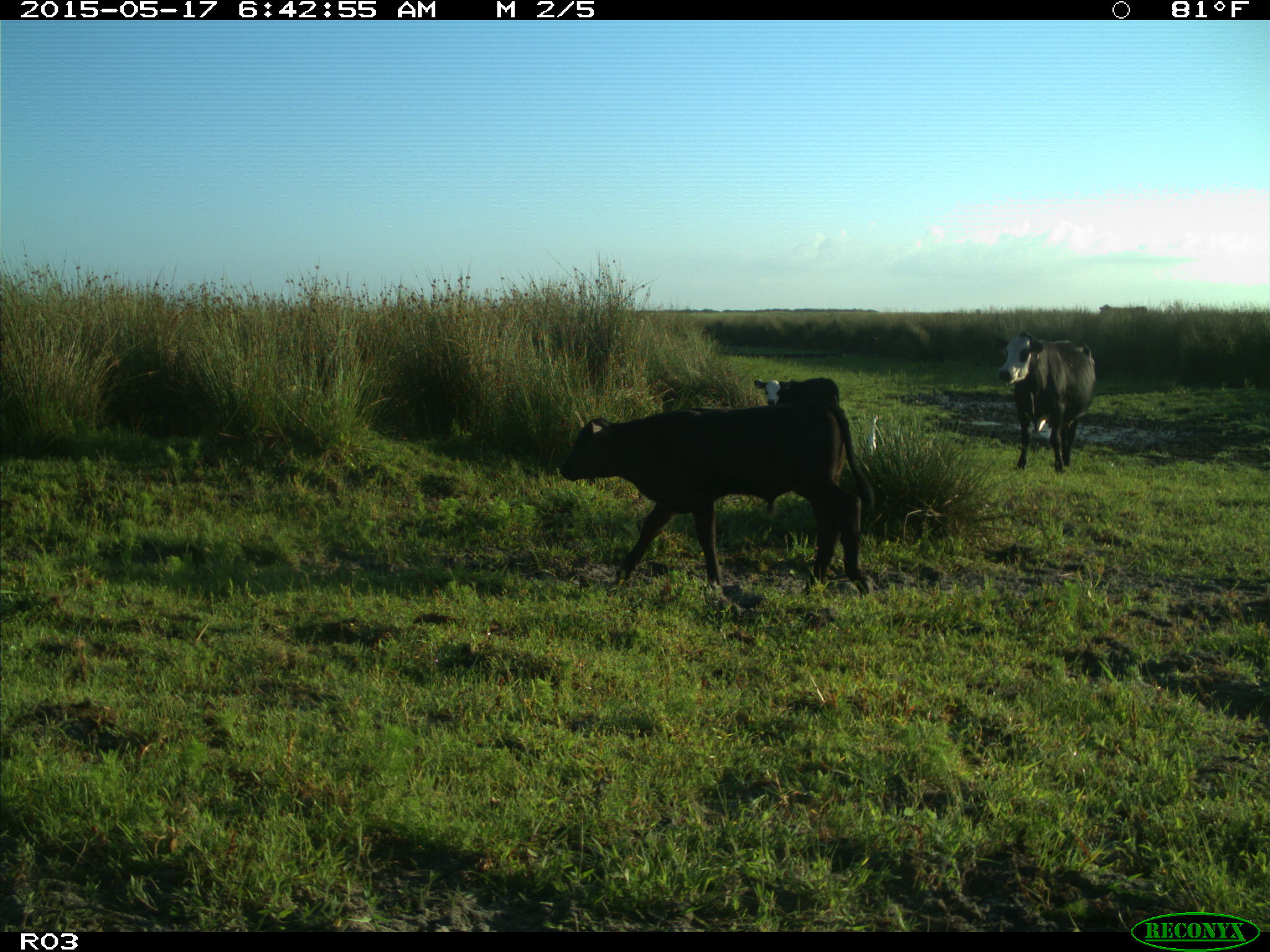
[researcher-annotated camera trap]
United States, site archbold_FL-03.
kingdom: Animalia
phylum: Chordata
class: Mammalia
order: Artiodactyla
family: Bovidae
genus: Bos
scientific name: Bos taurus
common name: domestic cow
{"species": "Bos taurus (domestic cow)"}